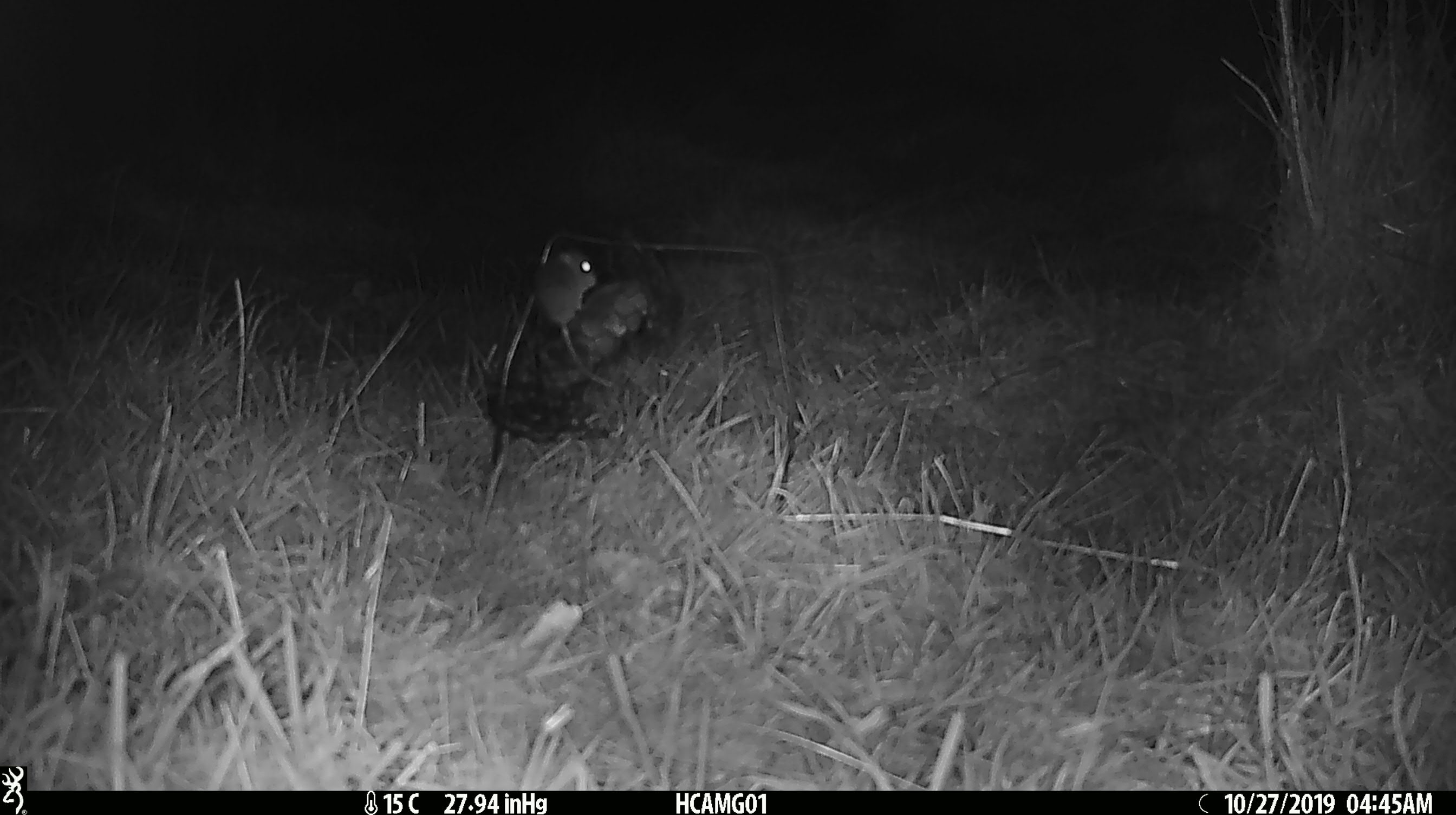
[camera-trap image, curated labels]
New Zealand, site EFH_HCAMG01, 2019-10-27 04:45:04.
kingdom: Animalia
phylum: Chordata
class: Mammalia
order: Rodentia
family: Muridae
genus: Mus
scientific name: Mus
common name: mouse